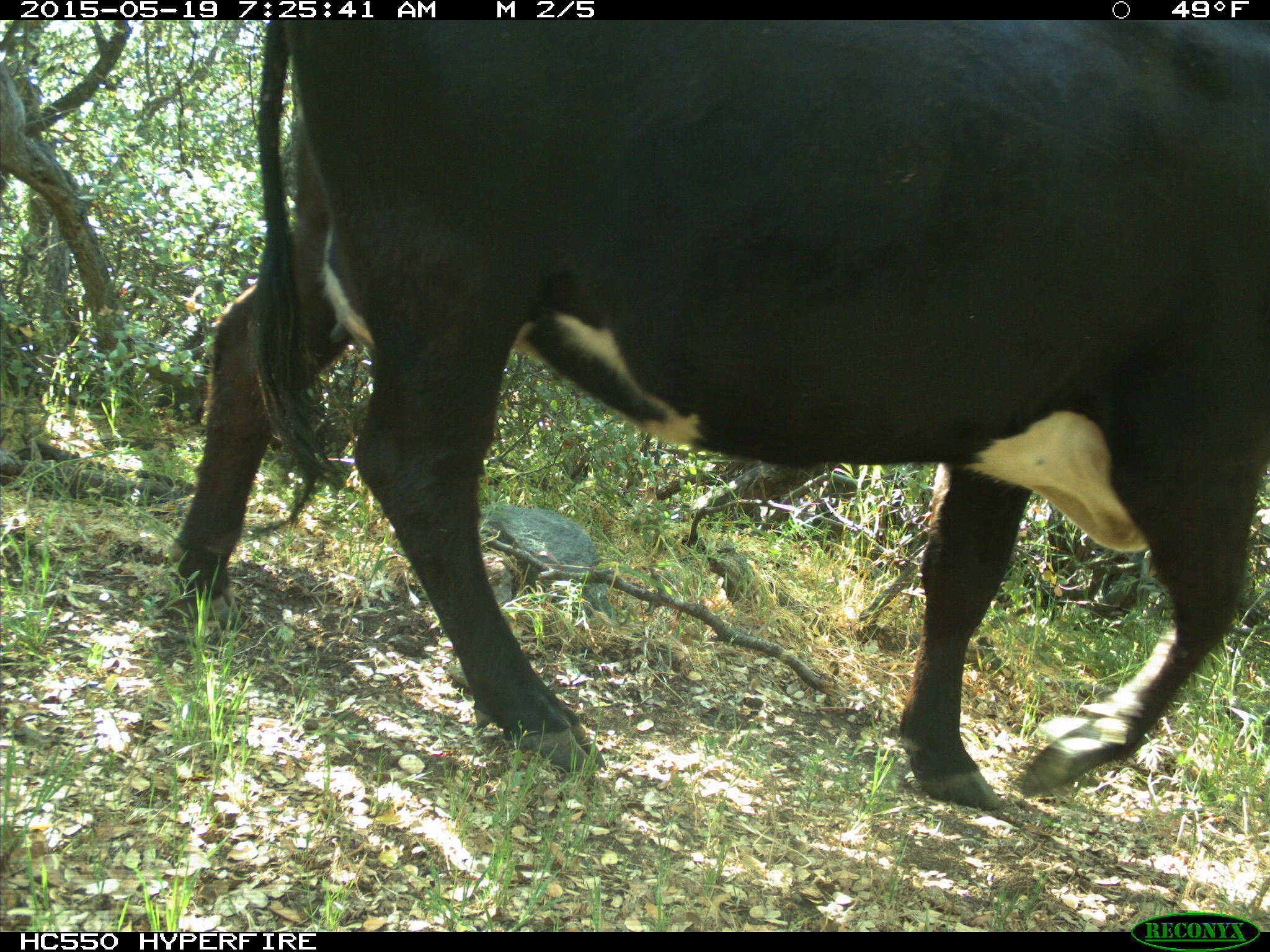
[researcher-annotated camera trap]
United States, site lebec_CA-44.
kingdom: Animalia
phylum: Chordata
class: Mammalia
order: Artiodactyla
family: Bovidae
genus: Bos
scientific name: Bos taurus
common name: domestic cow